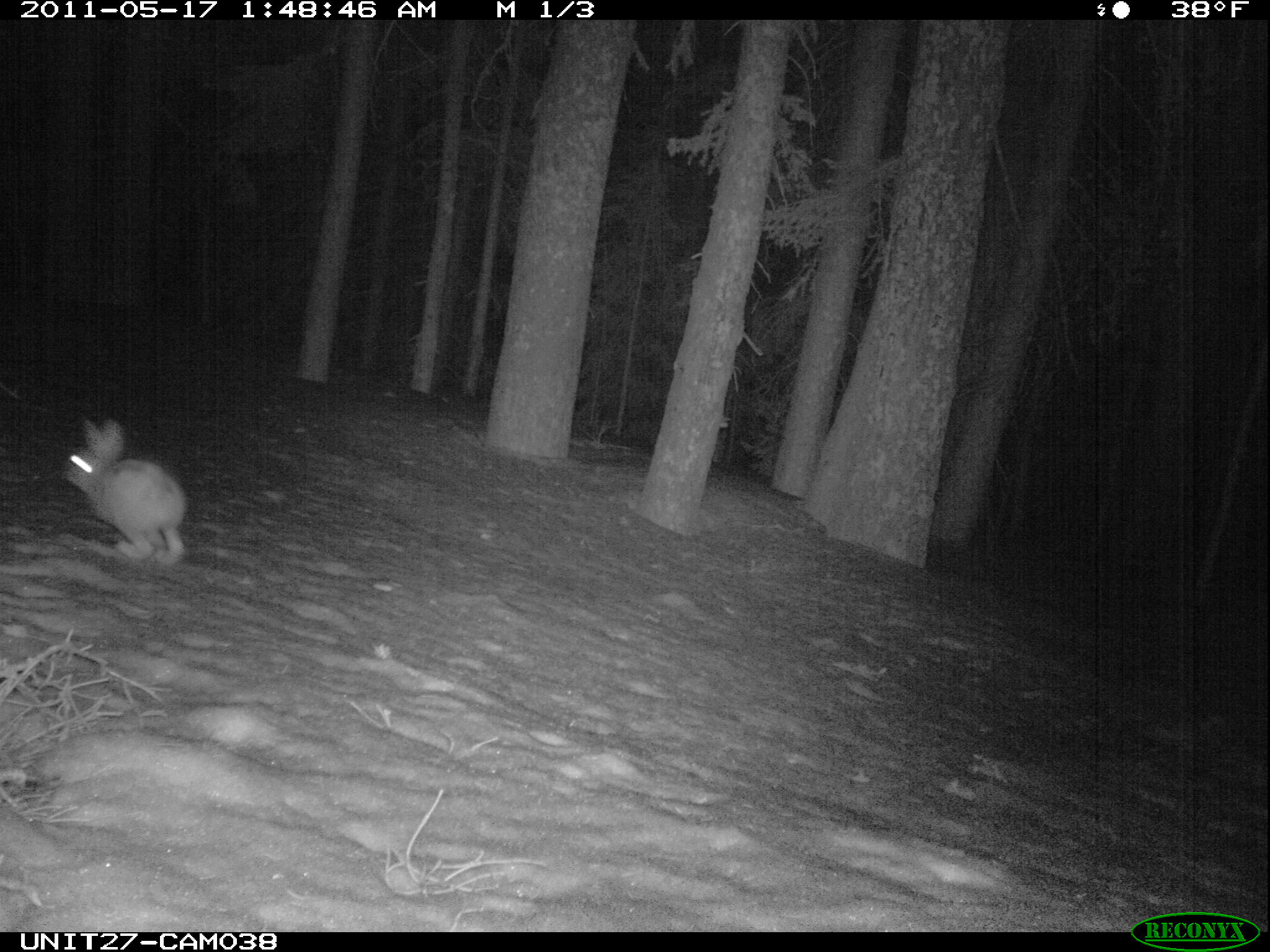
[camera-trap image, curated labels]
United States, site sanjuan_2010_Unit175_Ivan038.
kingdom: Animalia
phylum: Chordata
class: Mammalia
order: Lagomorpha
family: Leporidae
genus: Lepus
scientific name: Lepus americanus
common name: snowshoe hare